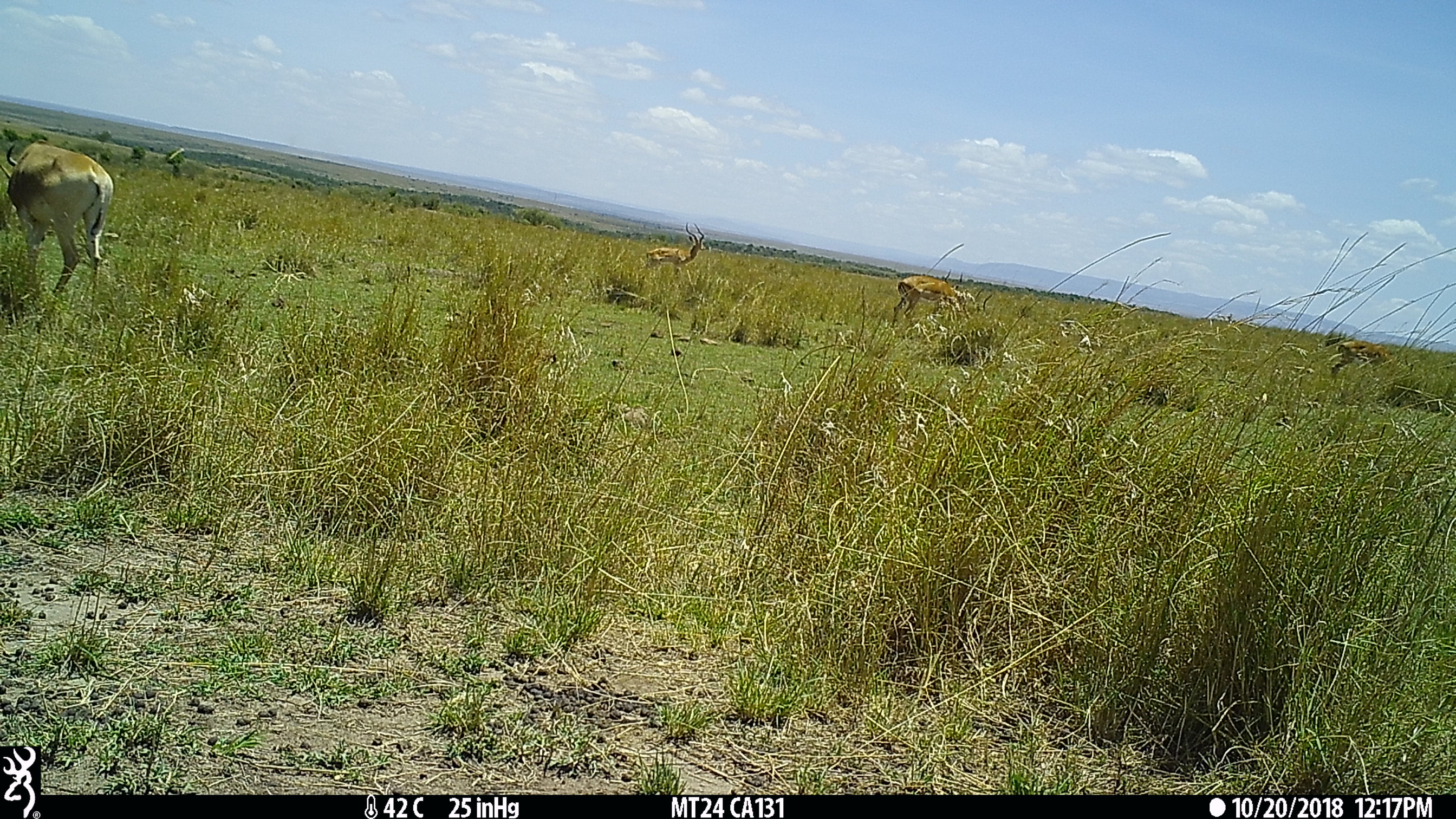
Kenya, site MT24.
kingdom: Animalia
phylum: Chordata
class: Mammalia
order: Artiodactyla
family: Bovidae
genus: Aepyceros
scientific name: Aepyceros melampus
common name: impala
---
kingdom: Animalia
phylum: Chordata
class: Mammalia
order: Artiodactyla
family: Bovidae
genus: Alcelaphus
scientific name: Alcelaphus buselaphus cokii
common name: coke's hartebeest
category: hartebeest cokes